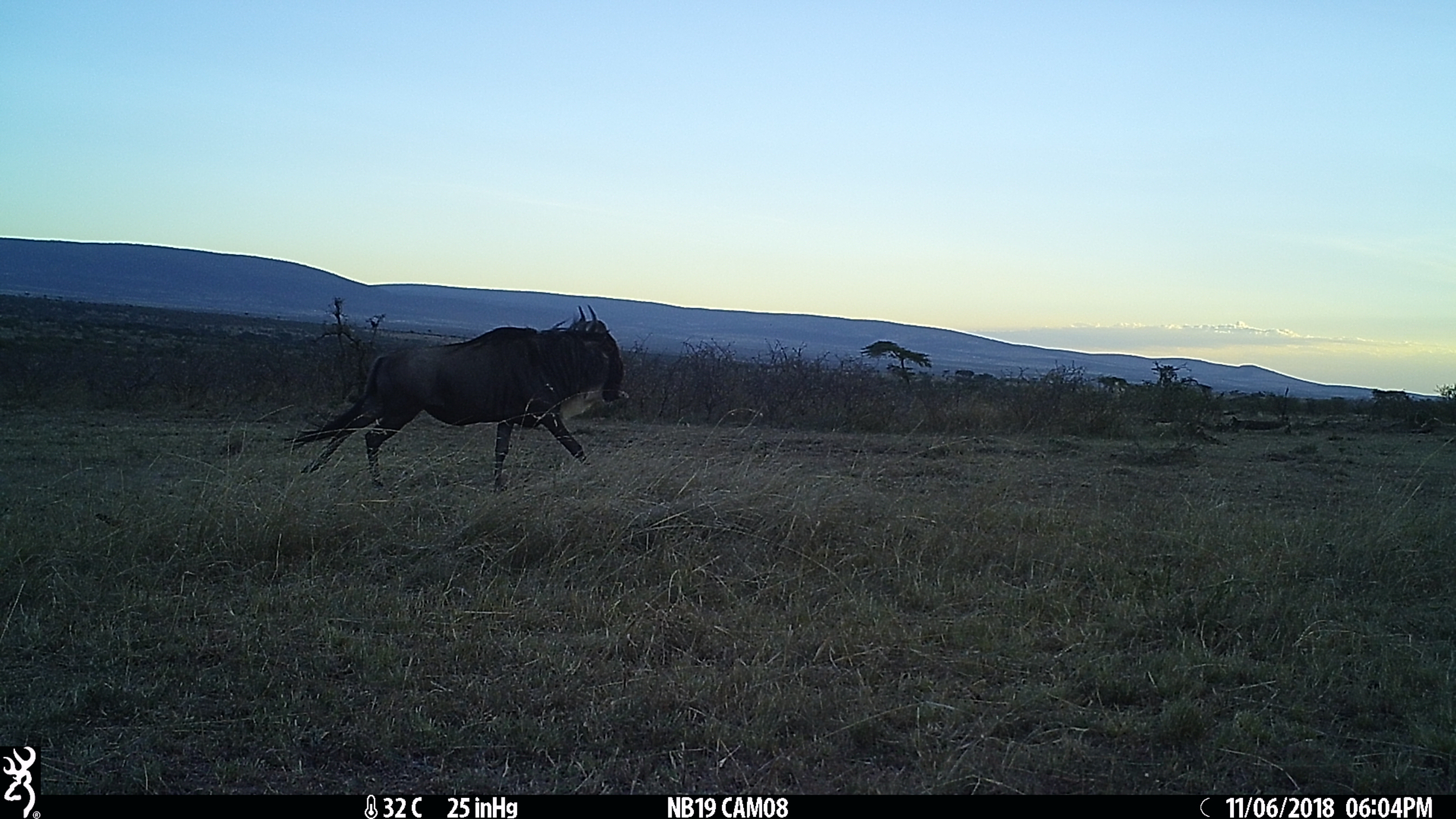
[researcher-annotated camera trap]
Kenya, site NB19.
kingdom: Animalia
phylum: Chordata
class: Mammalia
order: Artiodactyla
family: Bovidae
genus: Connochaetes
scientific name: Connochaetes taurinus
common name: blue wildebeest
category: wildebeest